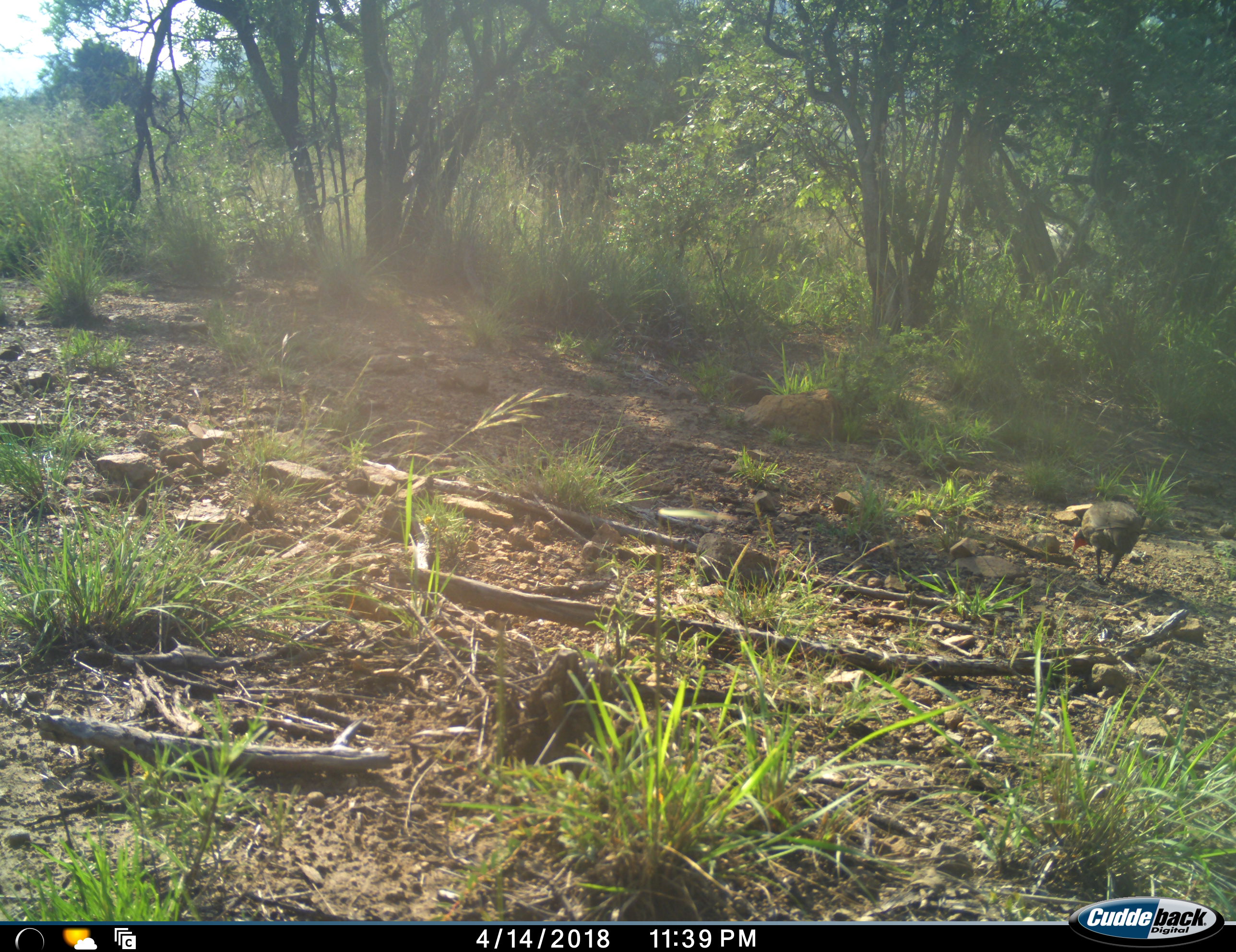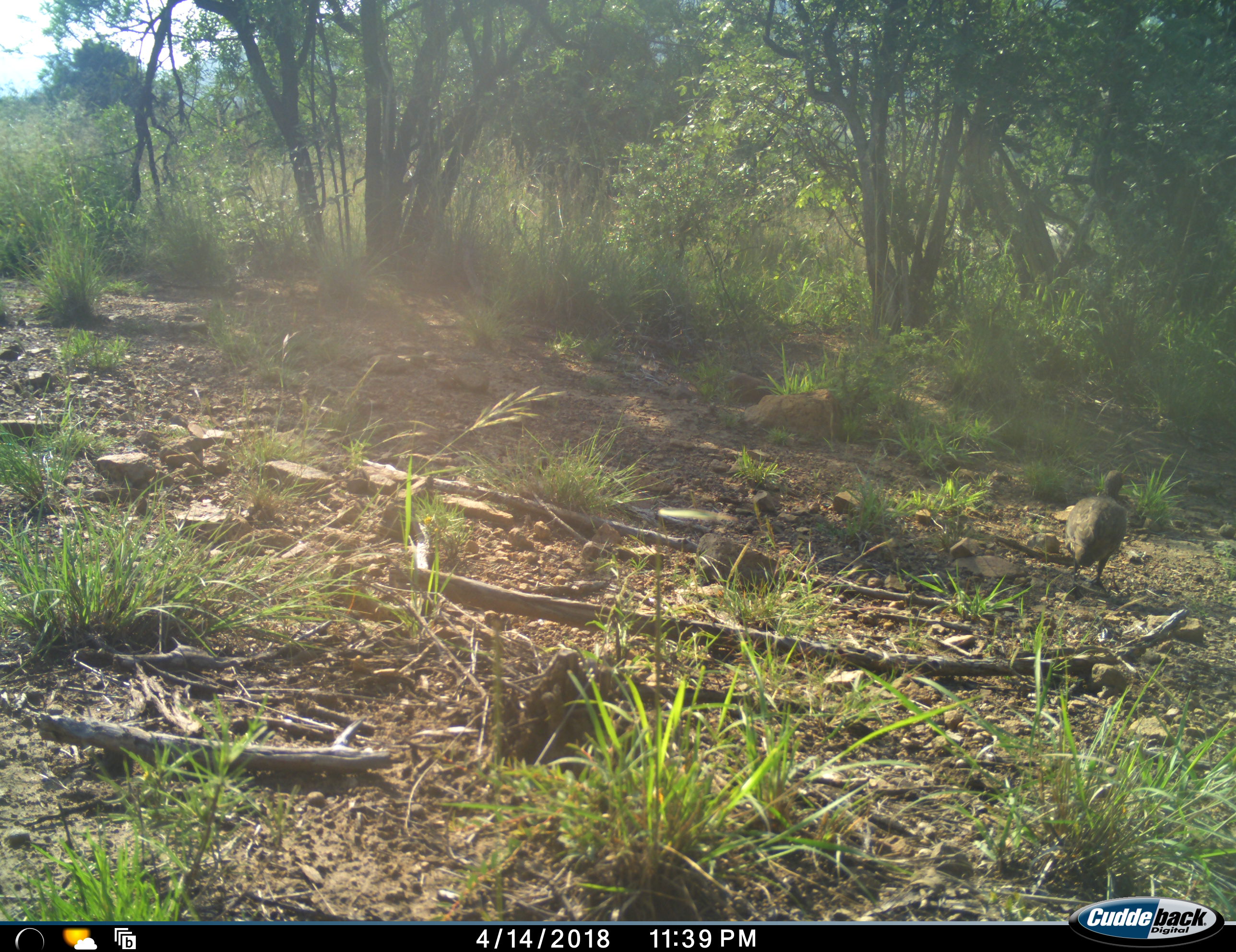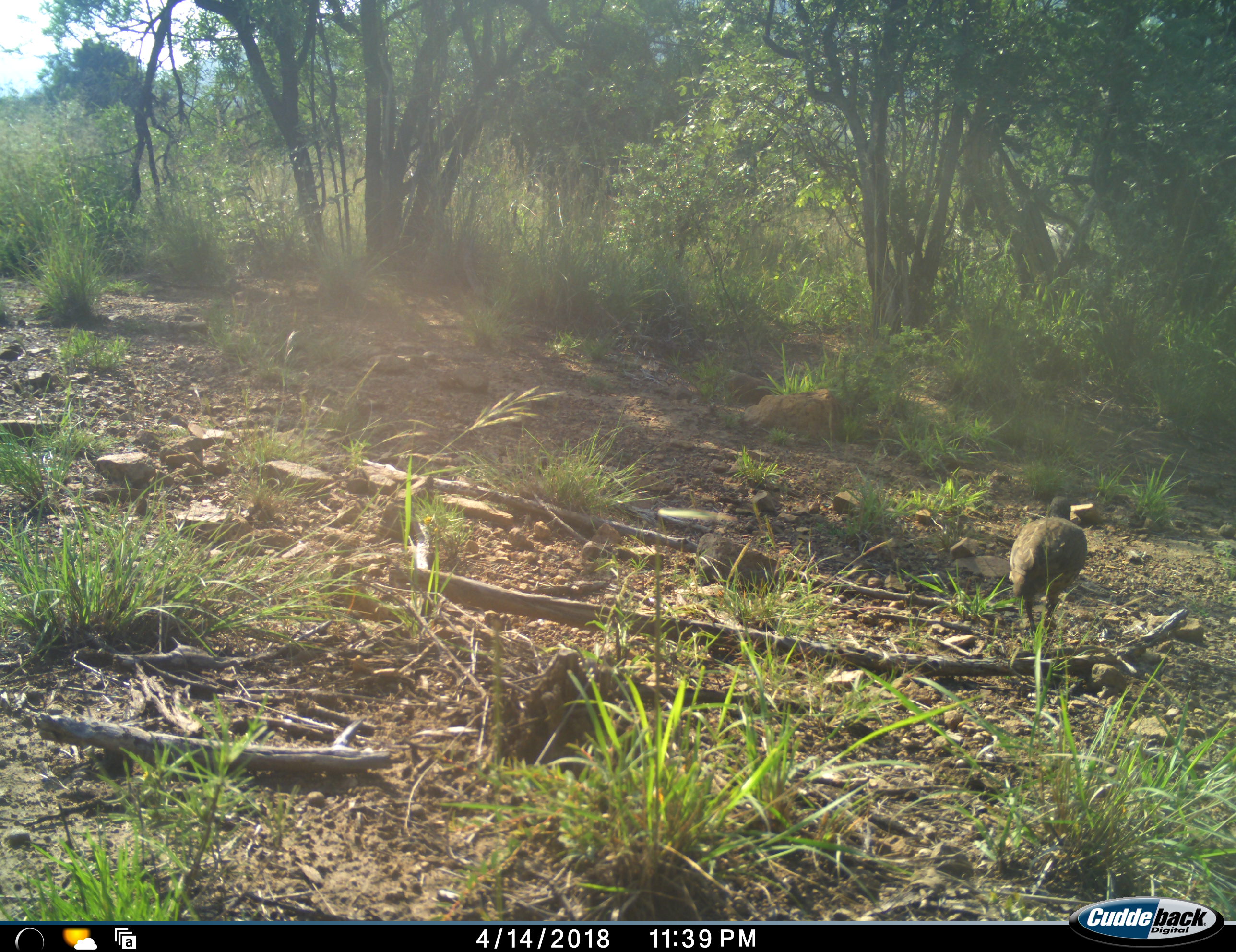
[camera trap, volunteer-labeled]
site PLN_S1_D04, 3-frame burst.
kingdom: Animalia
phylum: Chordata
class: Aves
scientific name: Aves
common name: bird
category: birdother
Birdother (bird) (Aves), count 1. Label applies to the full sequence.